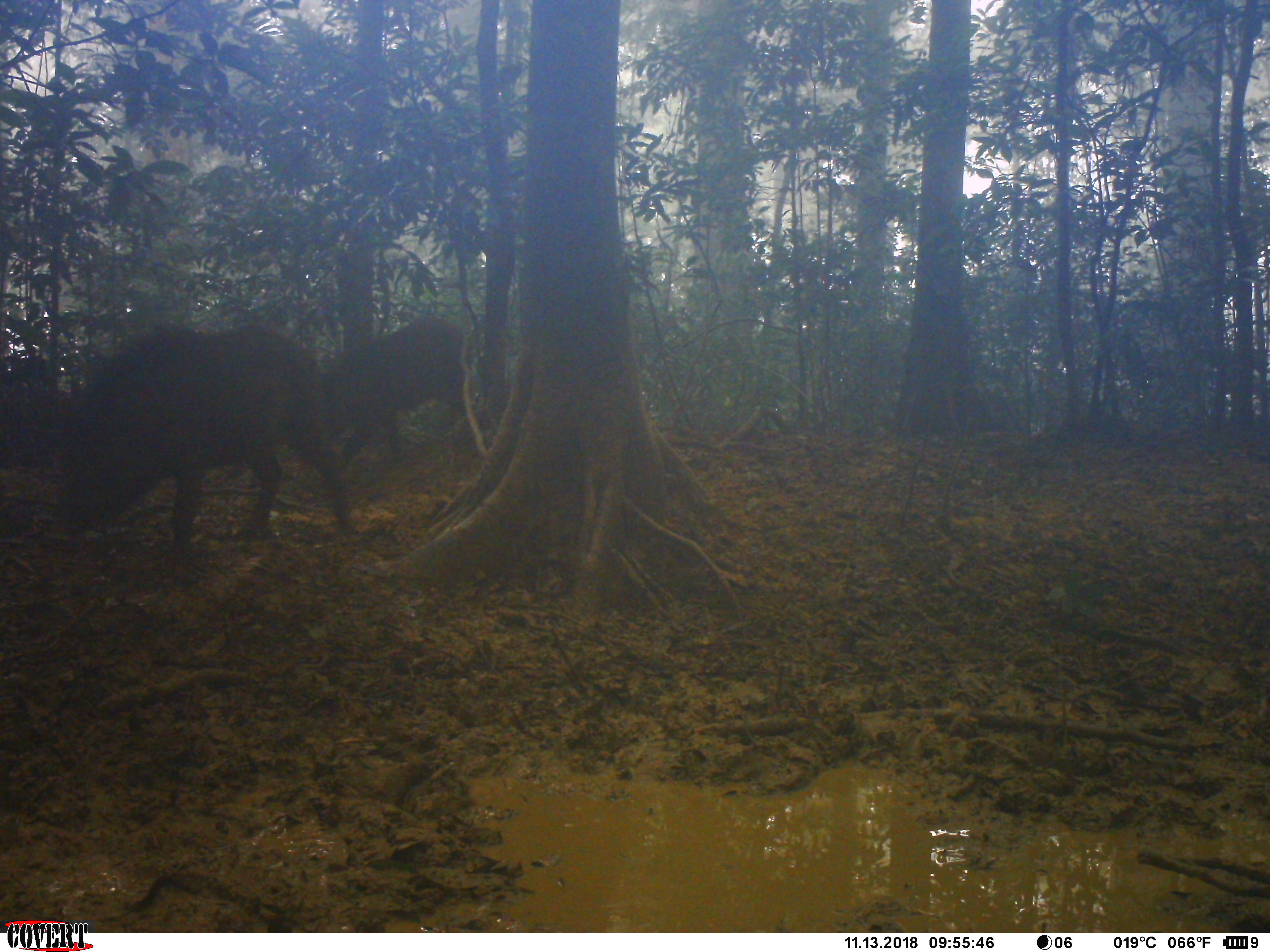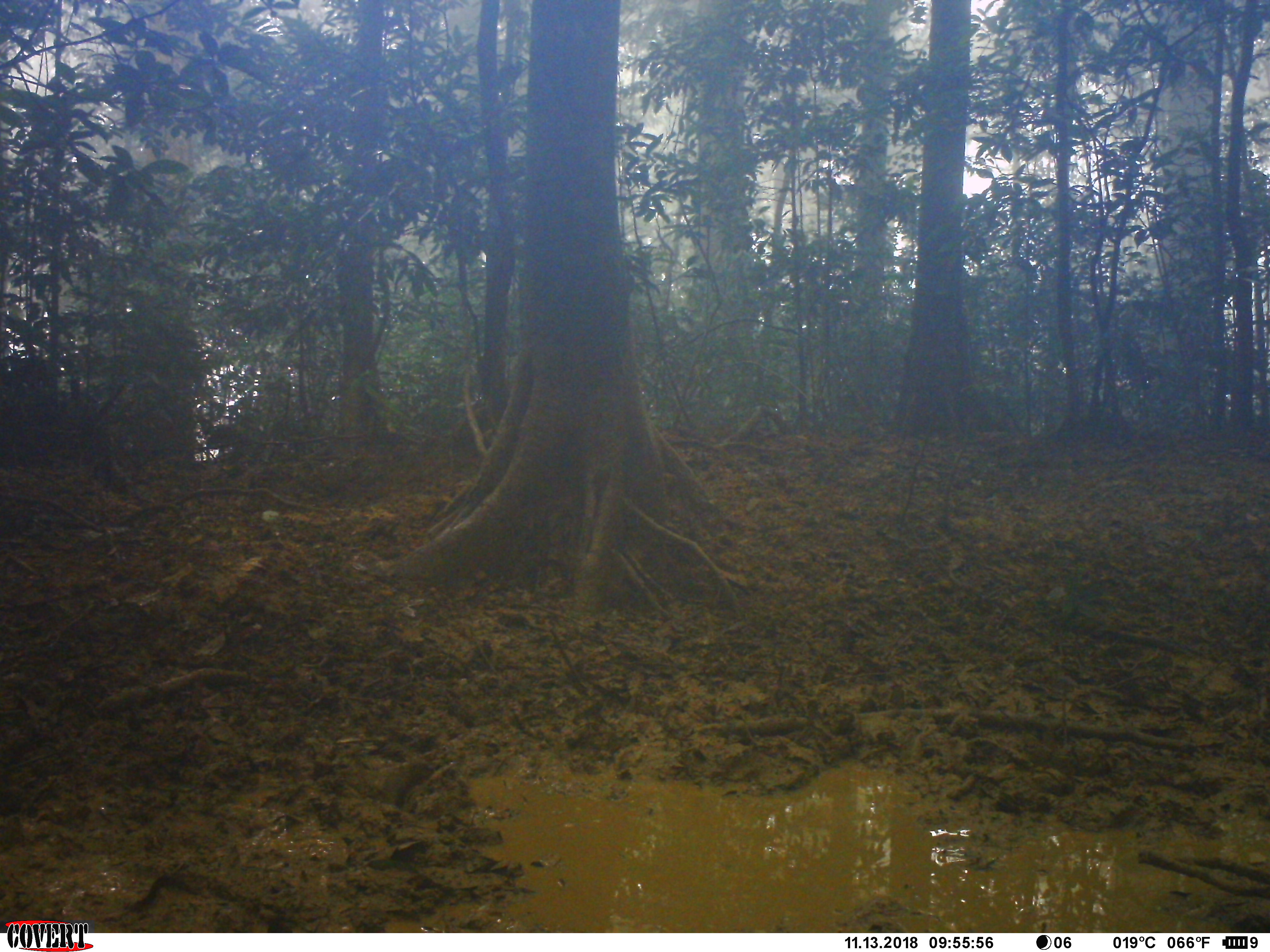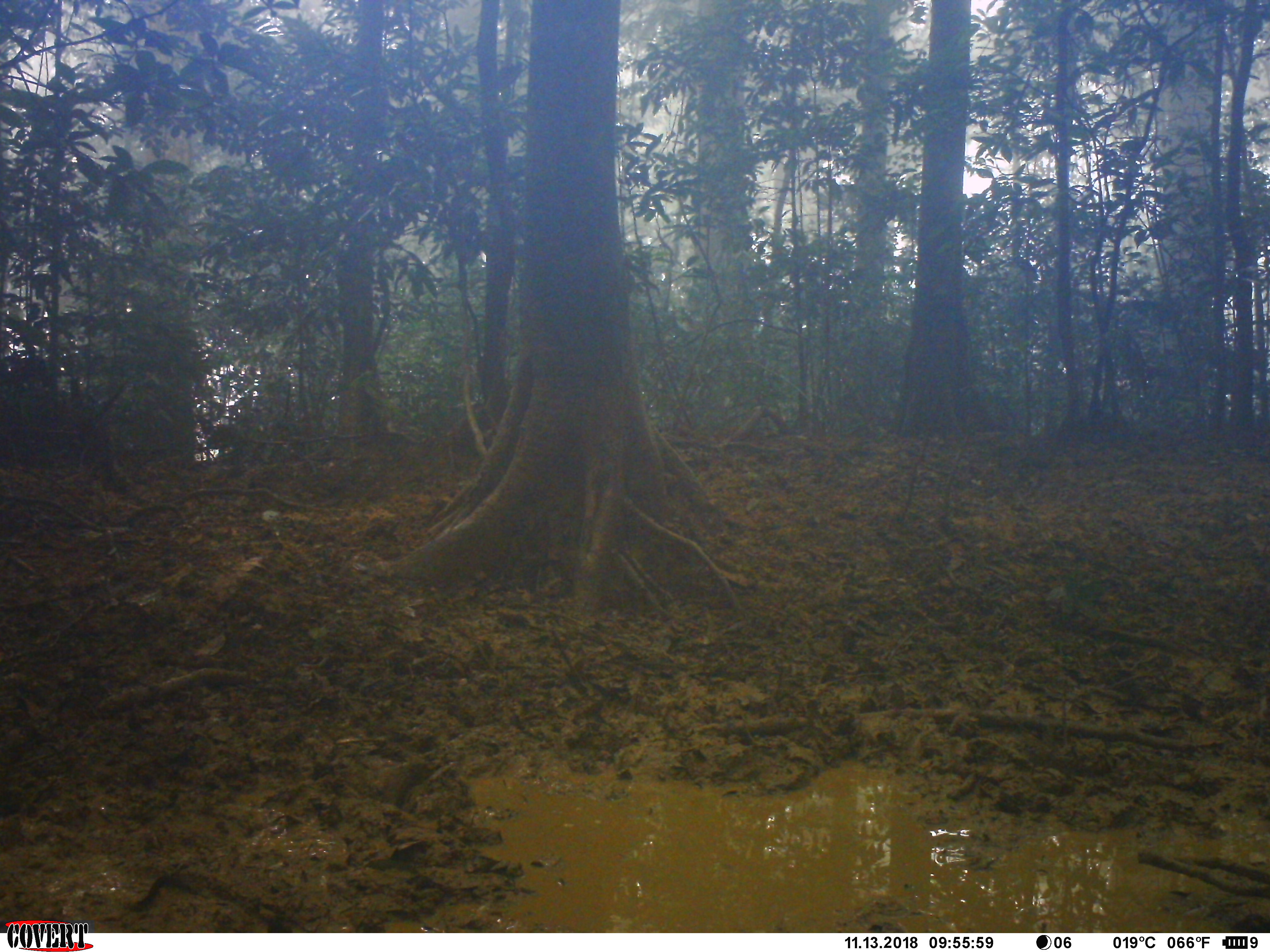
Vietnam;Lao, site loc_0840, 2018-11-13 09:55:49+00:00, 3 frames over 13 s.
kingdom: Animalia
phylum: Chordata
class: Mammalia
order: Artiodactyla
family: Suidae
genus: Sus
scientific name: Sus scrofa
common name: eurasian wild pig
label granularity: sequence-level